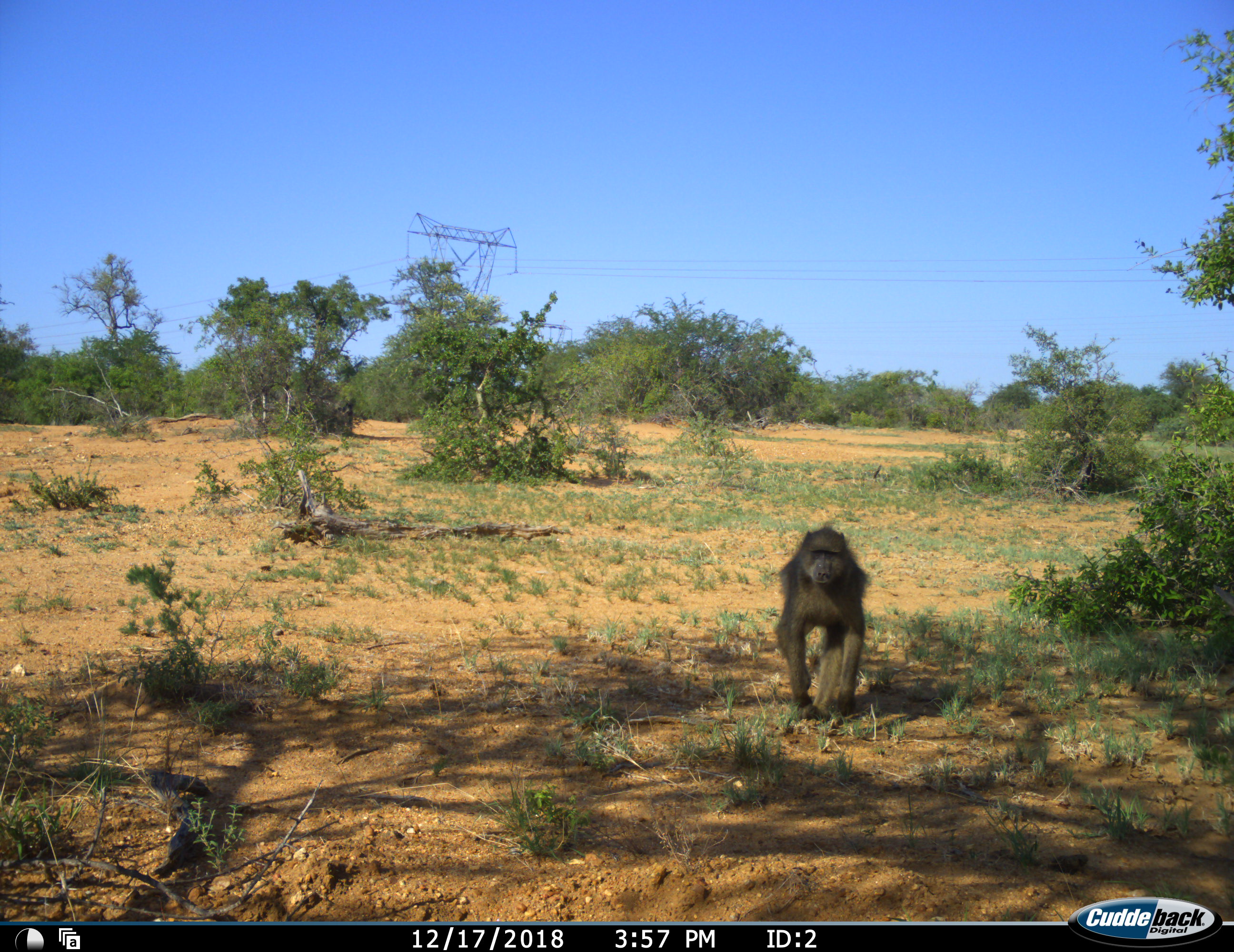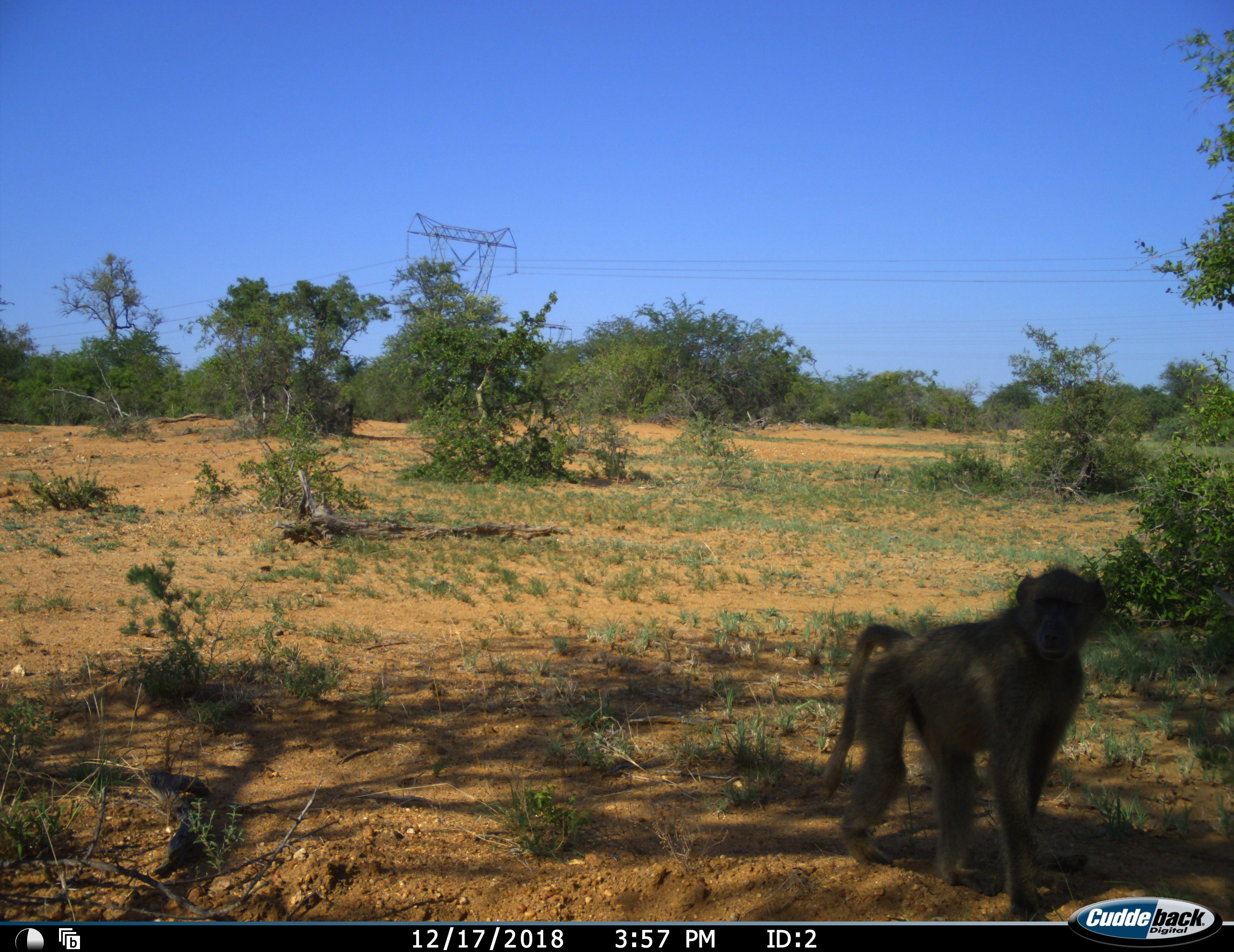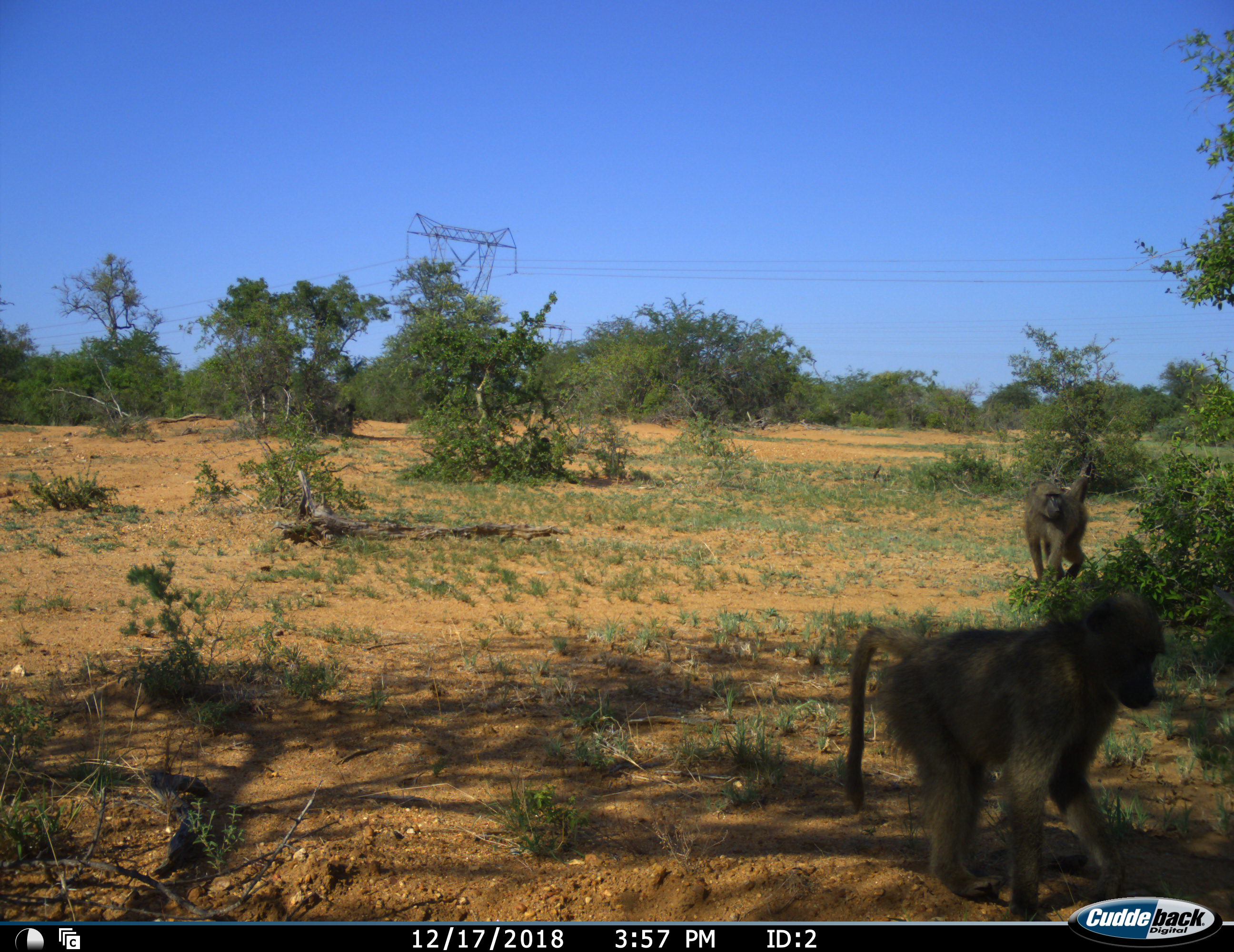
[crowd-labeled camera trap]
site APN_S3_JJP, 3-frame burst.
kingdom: Animalia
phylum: Chordata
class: Mammalia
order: Primates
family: Cercopithecidae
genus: Papio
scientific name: Papio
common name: baboon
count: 2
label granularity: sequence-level